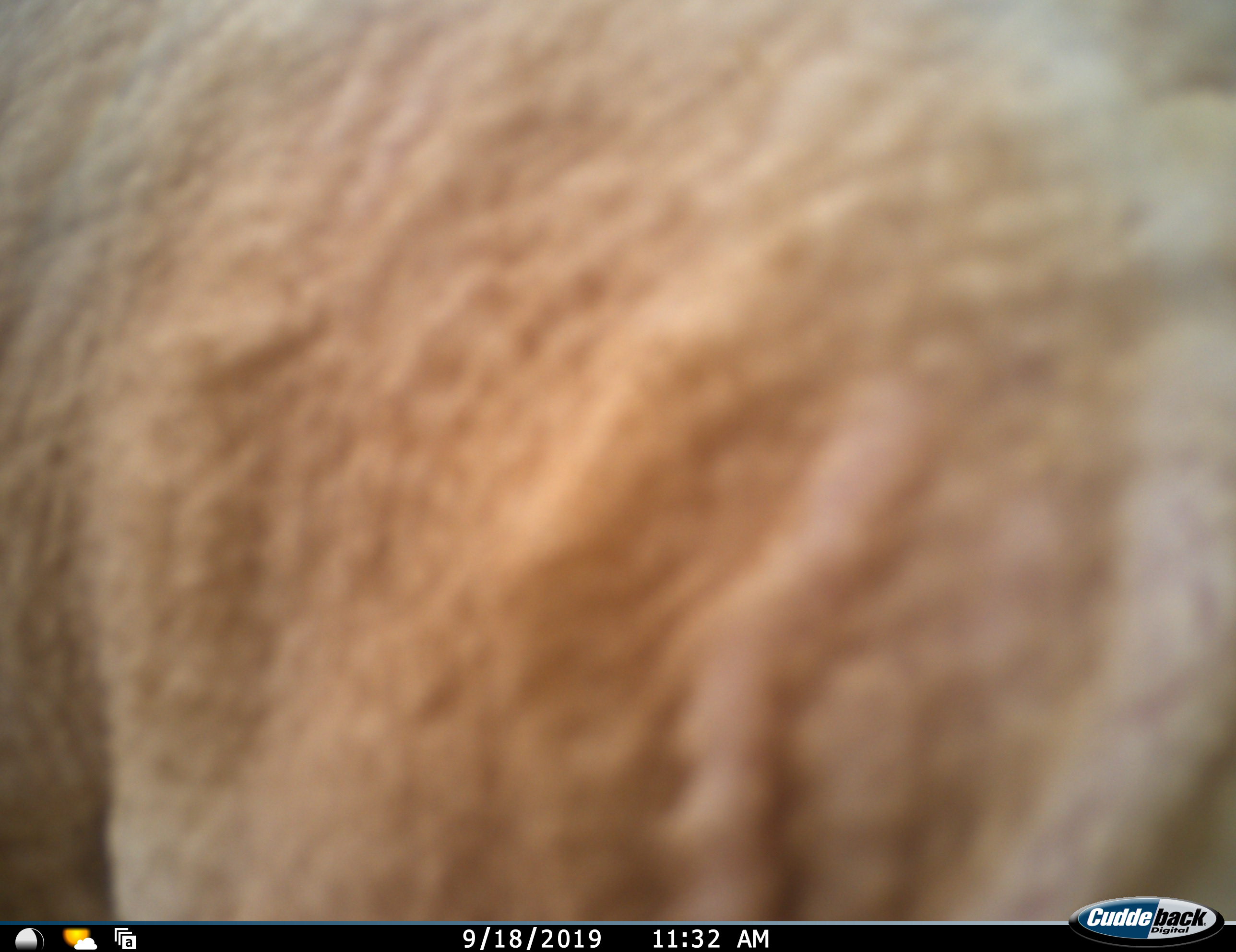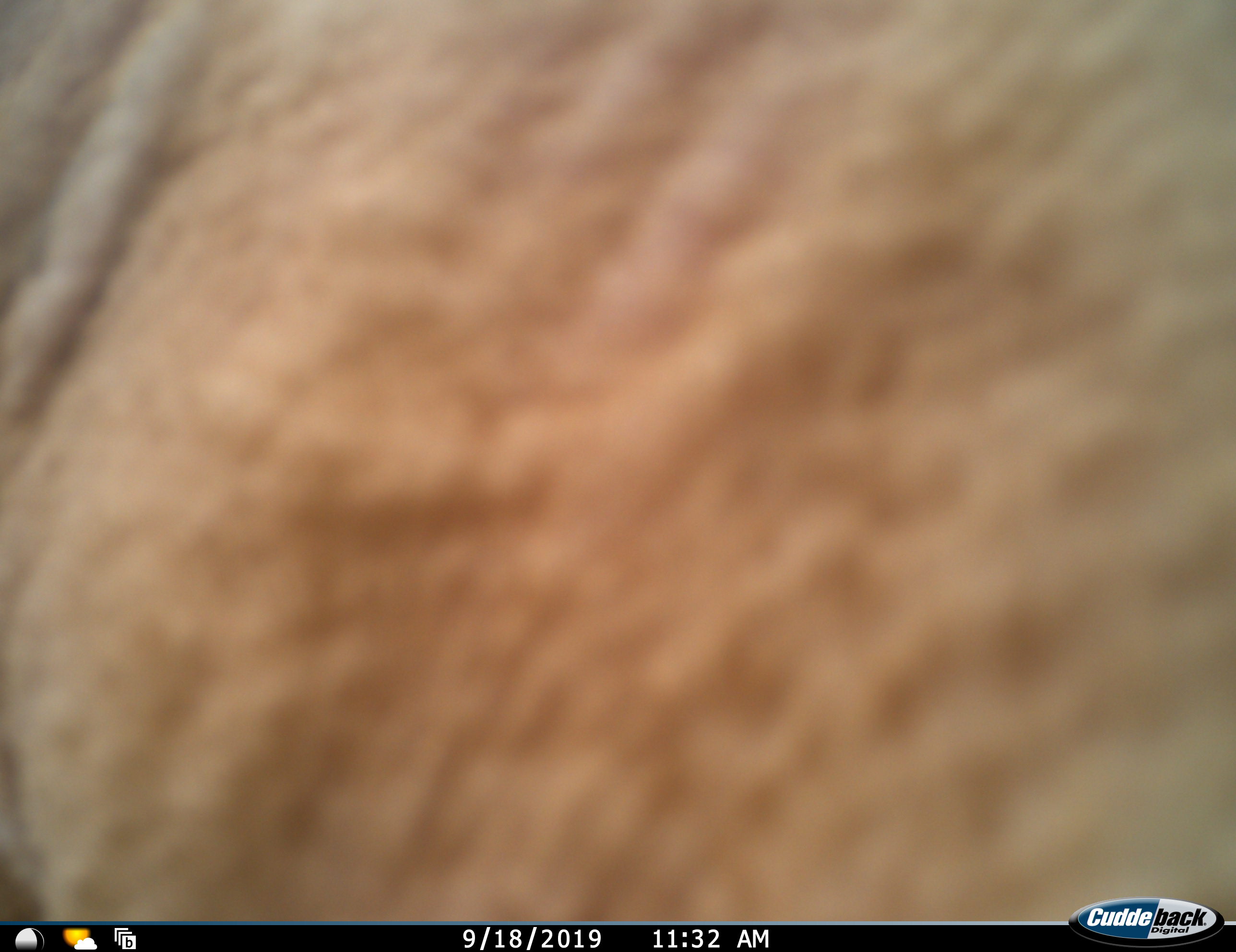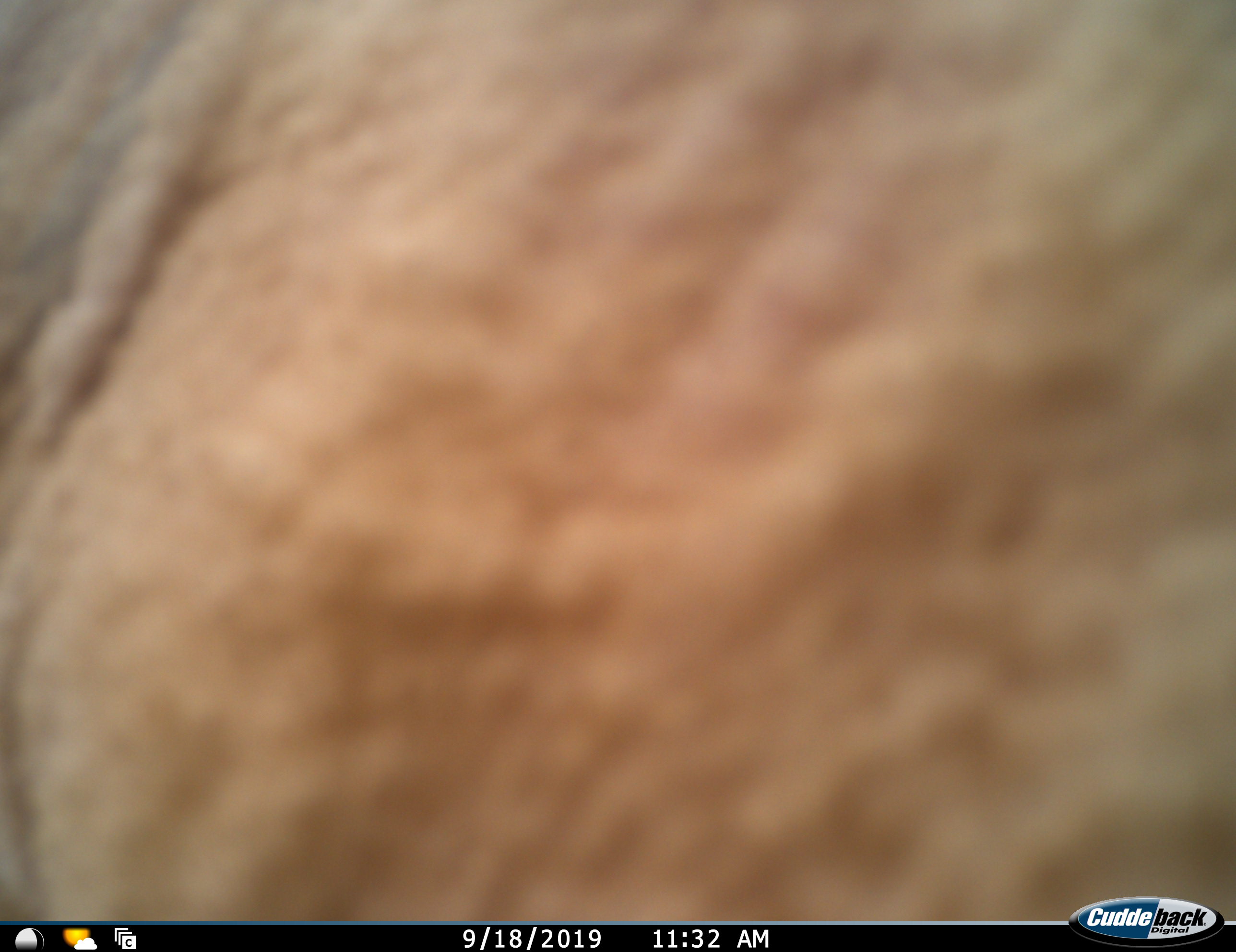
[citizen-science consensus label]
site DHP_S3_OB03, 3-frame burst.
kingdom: Animalia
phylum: Chordata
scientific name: Vertebrata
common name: domestic animal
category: domesticanimal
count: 1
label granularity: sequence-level